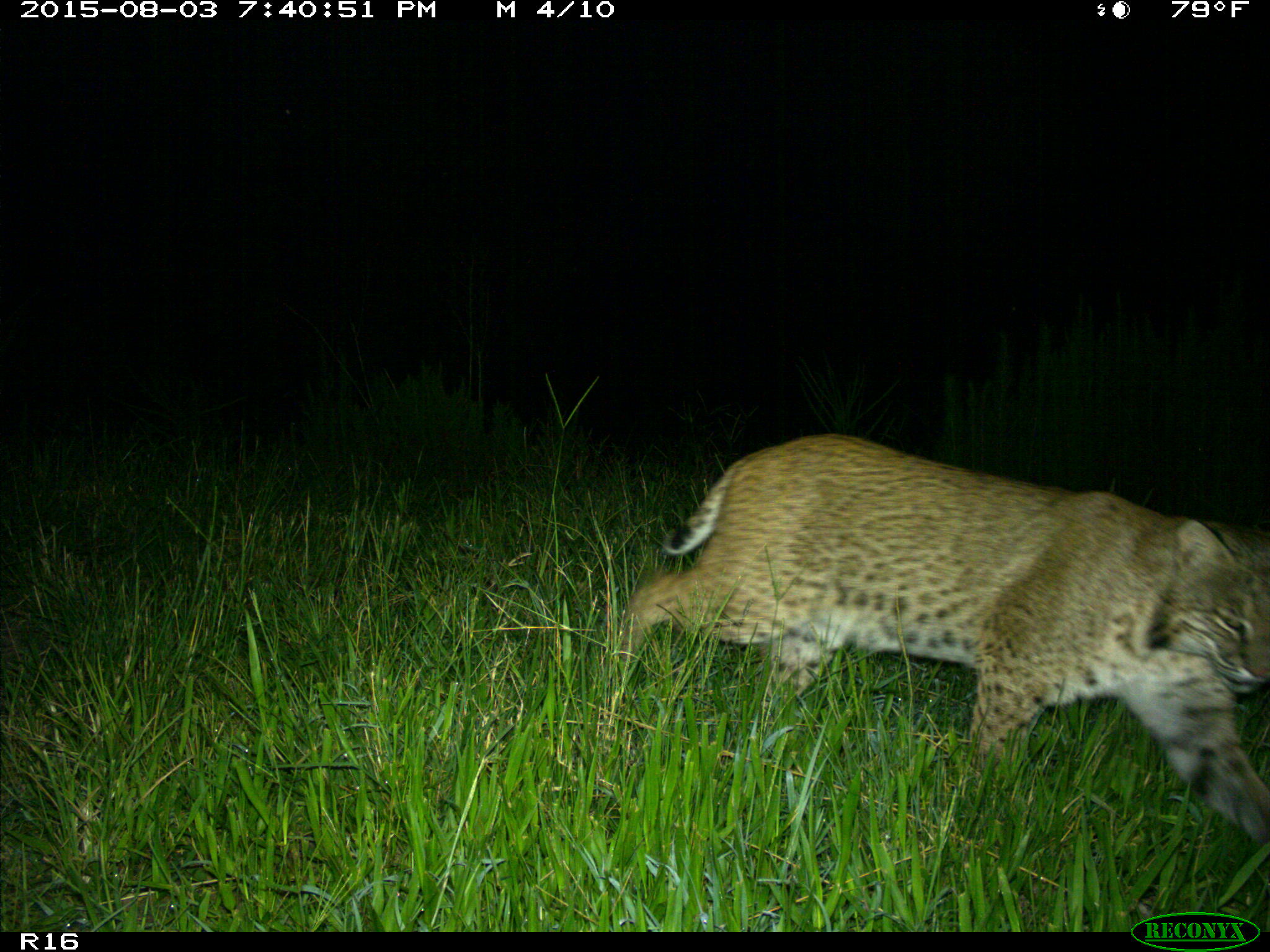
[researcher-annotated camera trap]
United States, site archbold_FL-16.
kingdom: Animalia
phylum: Chordata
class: Mammalia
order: Carnivora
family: Felidae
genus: Lynx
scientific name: Lynx rufus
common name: bobcat